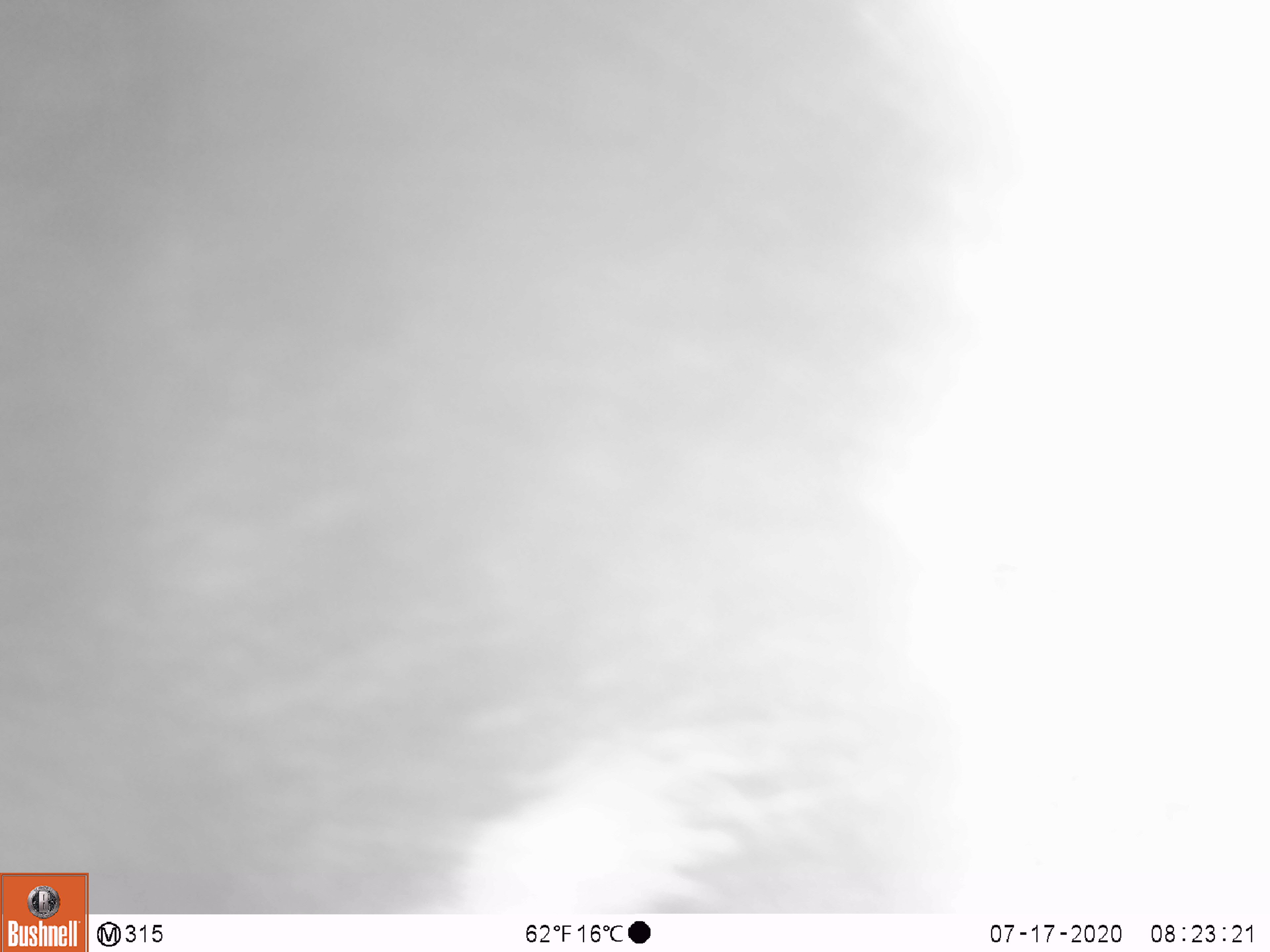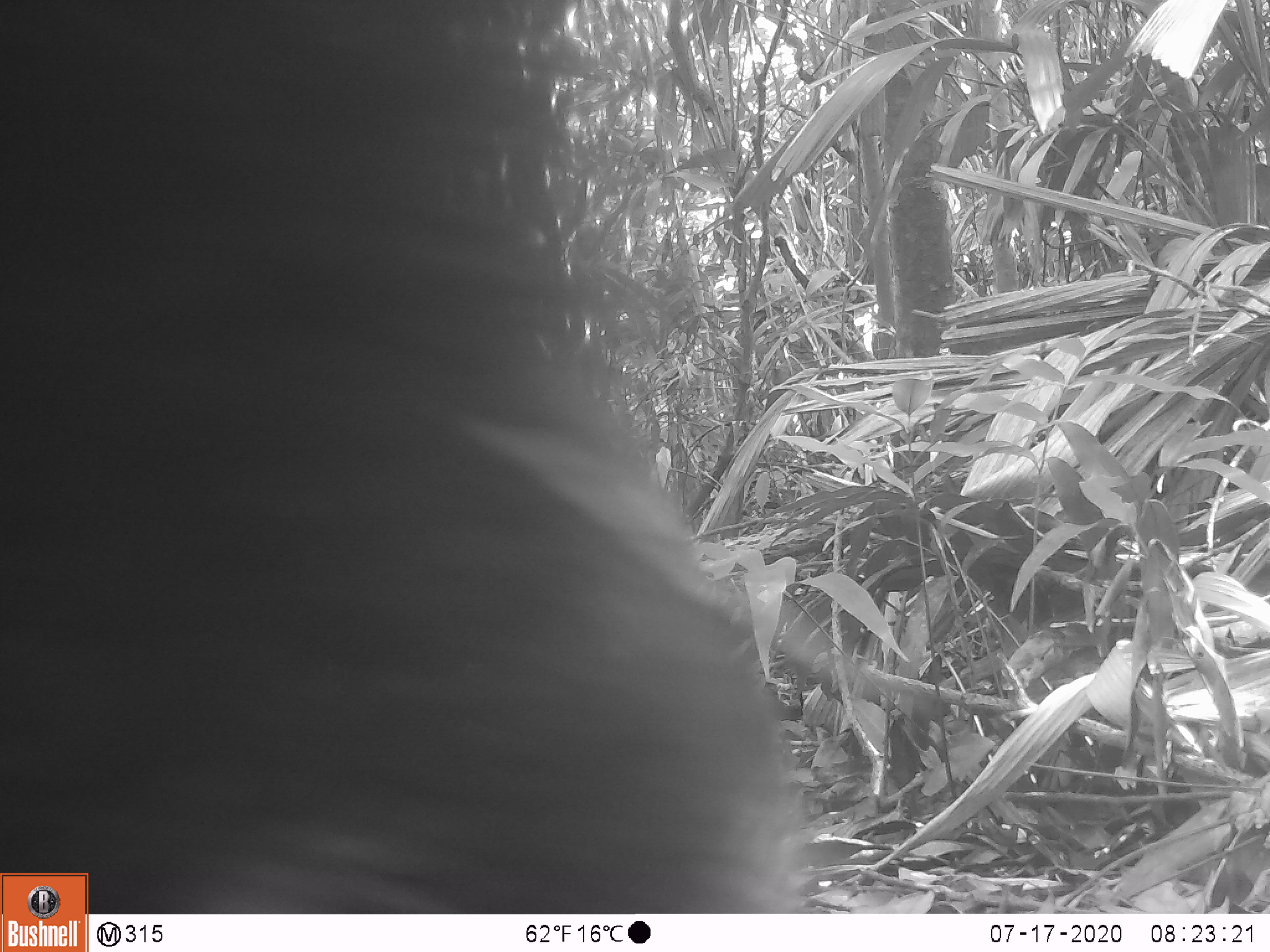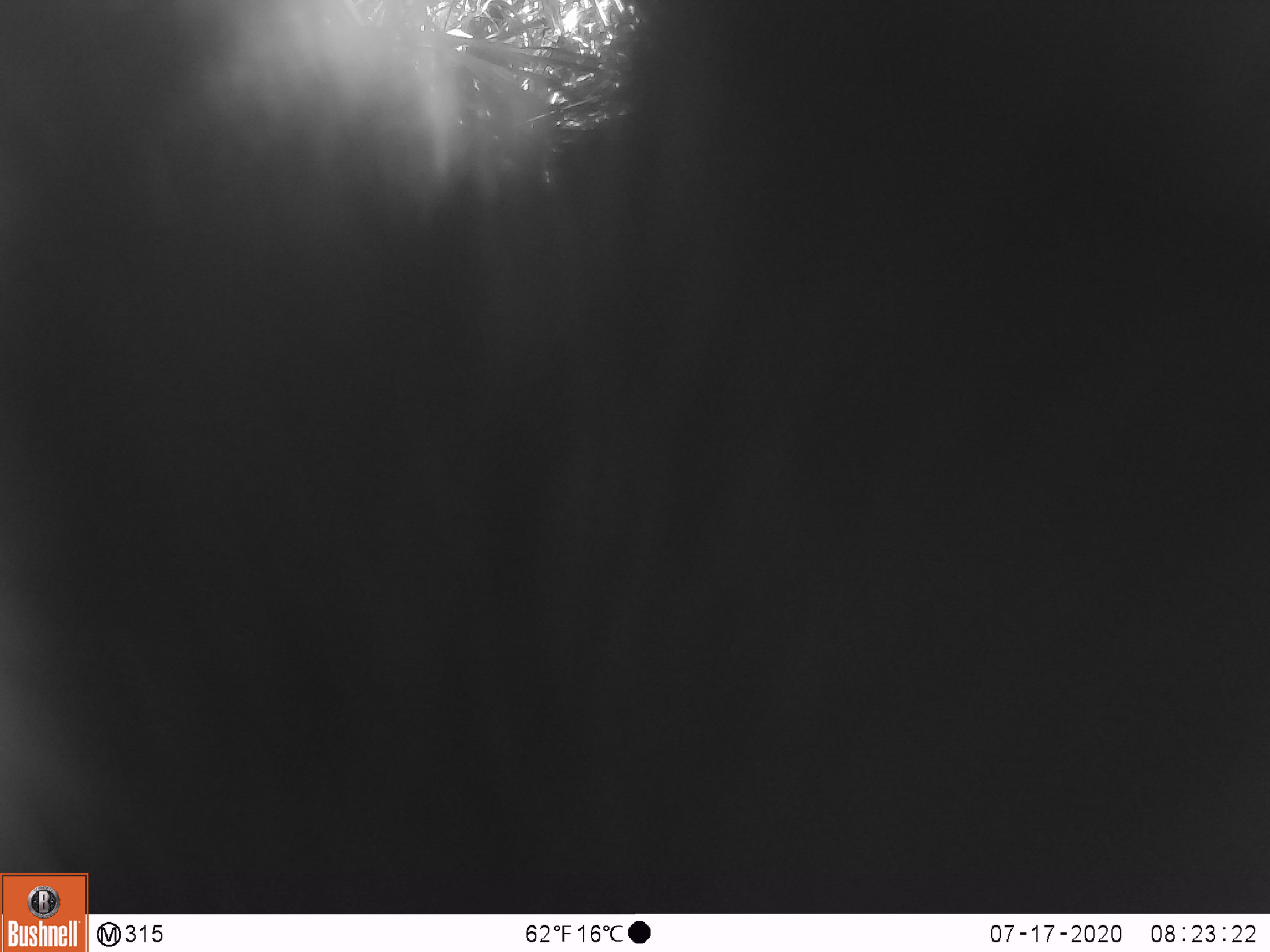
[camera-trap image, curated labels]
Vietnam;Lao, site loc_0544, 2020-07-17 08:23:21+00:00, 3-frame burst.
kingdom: Animalia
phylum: Chordata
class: Mammalia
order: Carnivora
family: Ursidae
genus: Ursus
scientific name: Ursus thibetanus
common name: asian black bear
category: asiatic black bear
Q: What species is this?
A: Asiatic black bear (asian black bear) (Ursus thibetanus).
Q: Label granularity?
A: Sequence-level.